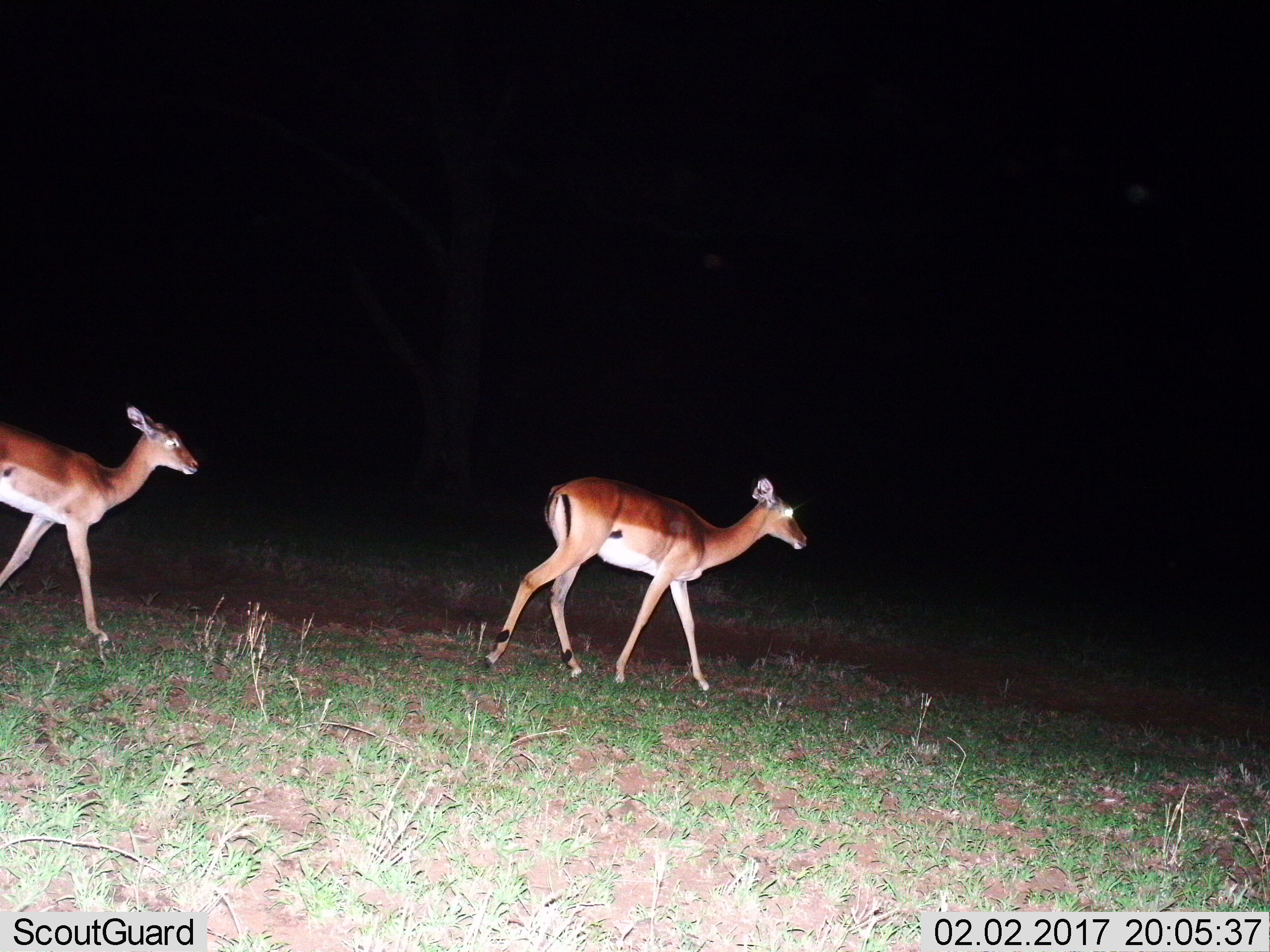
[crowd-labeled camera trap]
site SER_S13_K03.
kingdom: Animalia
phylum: Chordata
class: Mammalia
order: Artiodactyla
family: Bovidae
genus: Aepyceros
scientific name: Aepyceros melampus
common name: impala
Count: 2.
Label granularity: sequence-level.